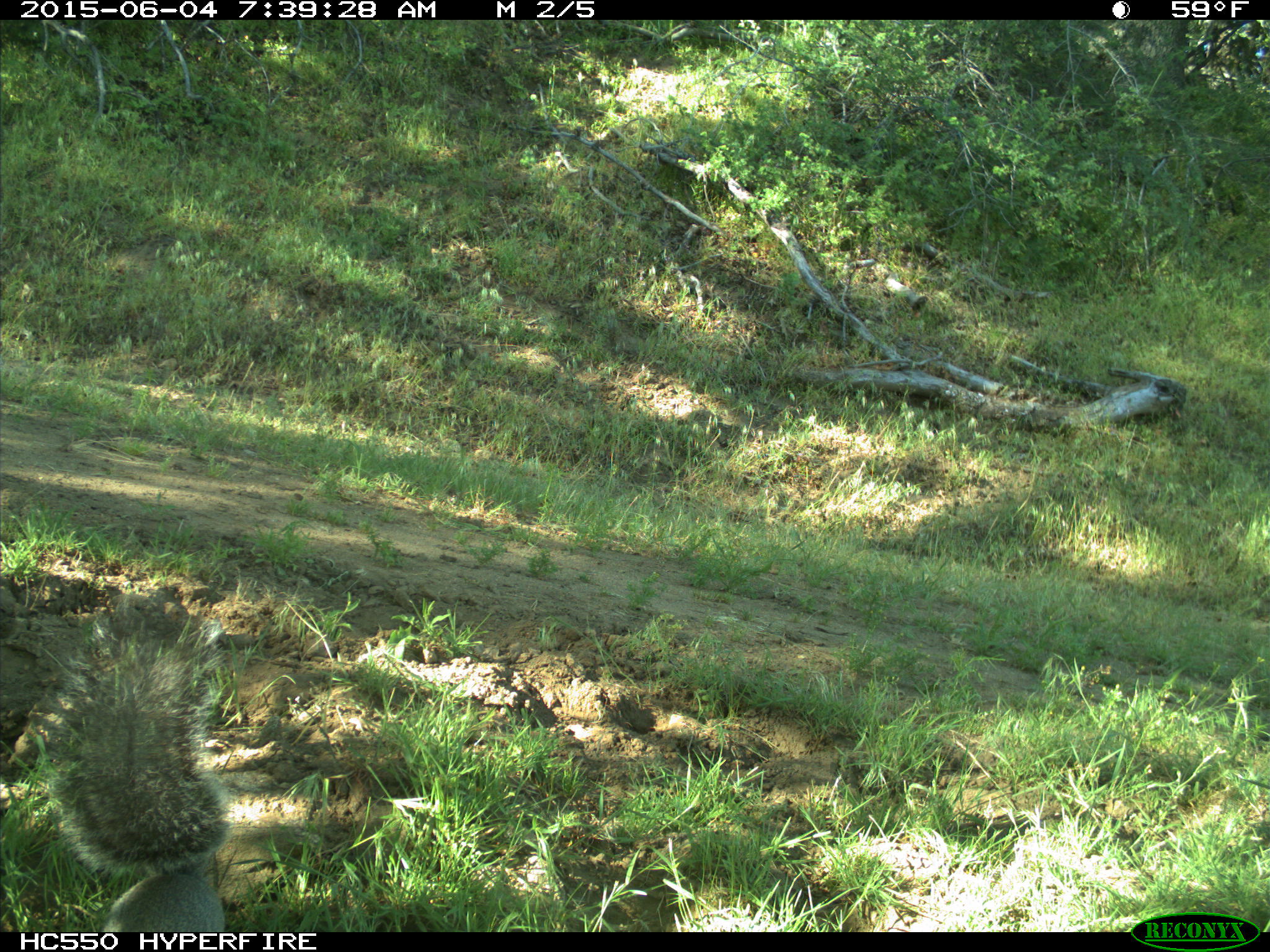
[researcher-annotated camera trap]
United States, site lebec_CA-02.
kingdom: Animalia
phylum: Chordata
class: Mammalia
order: Rodentia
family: Sciuridae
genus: Sciurus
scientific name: Sciurus carolinensis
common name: eastern gray squirrel